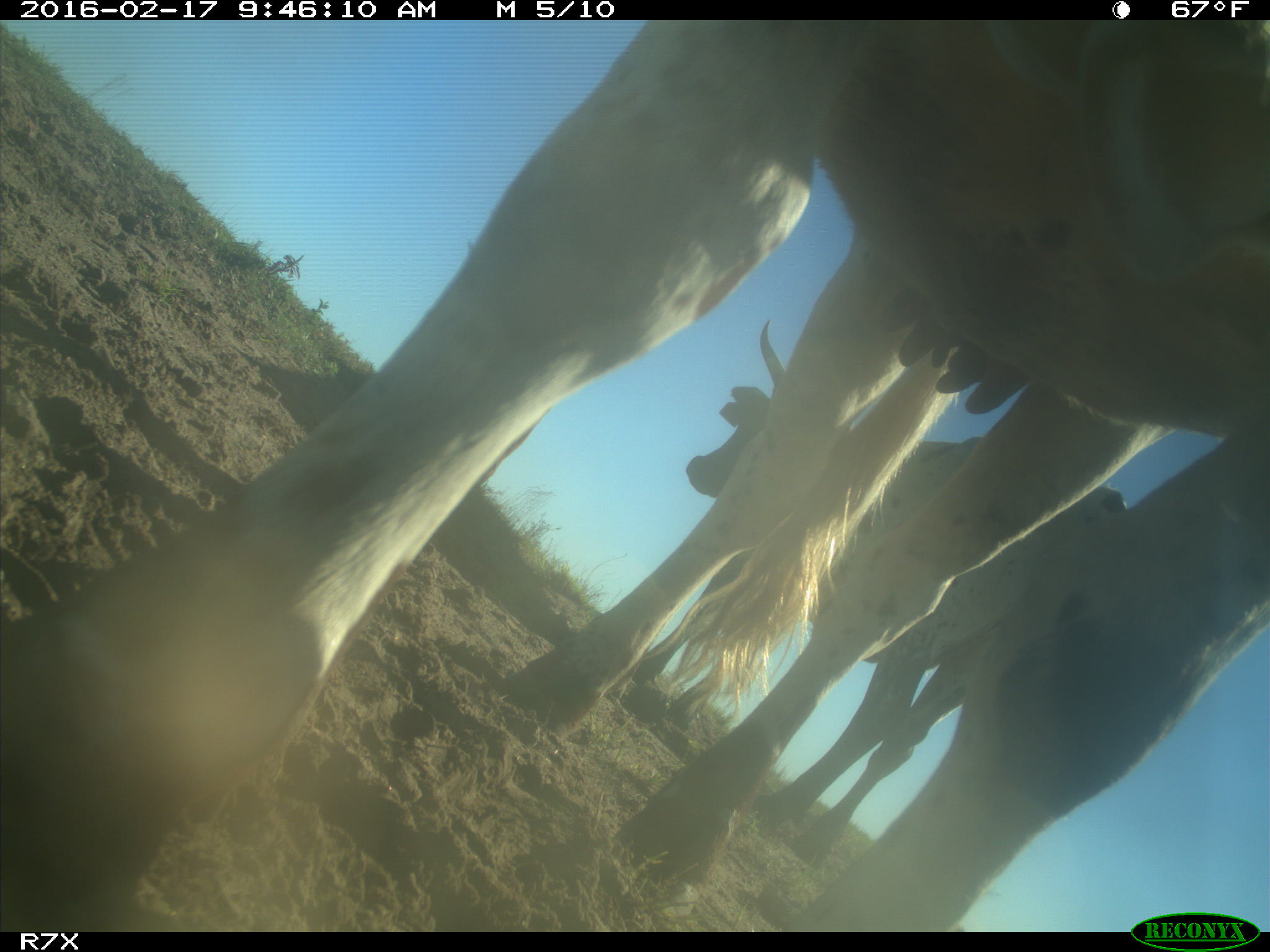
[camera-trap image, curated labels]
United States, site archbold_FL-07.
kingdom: Animalia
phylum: Chordata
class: Mammalia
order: Artiodactyla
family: Bovidae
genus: Bos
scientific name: Bos taurus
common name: domestic cow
Bos taurus (domestic cow).